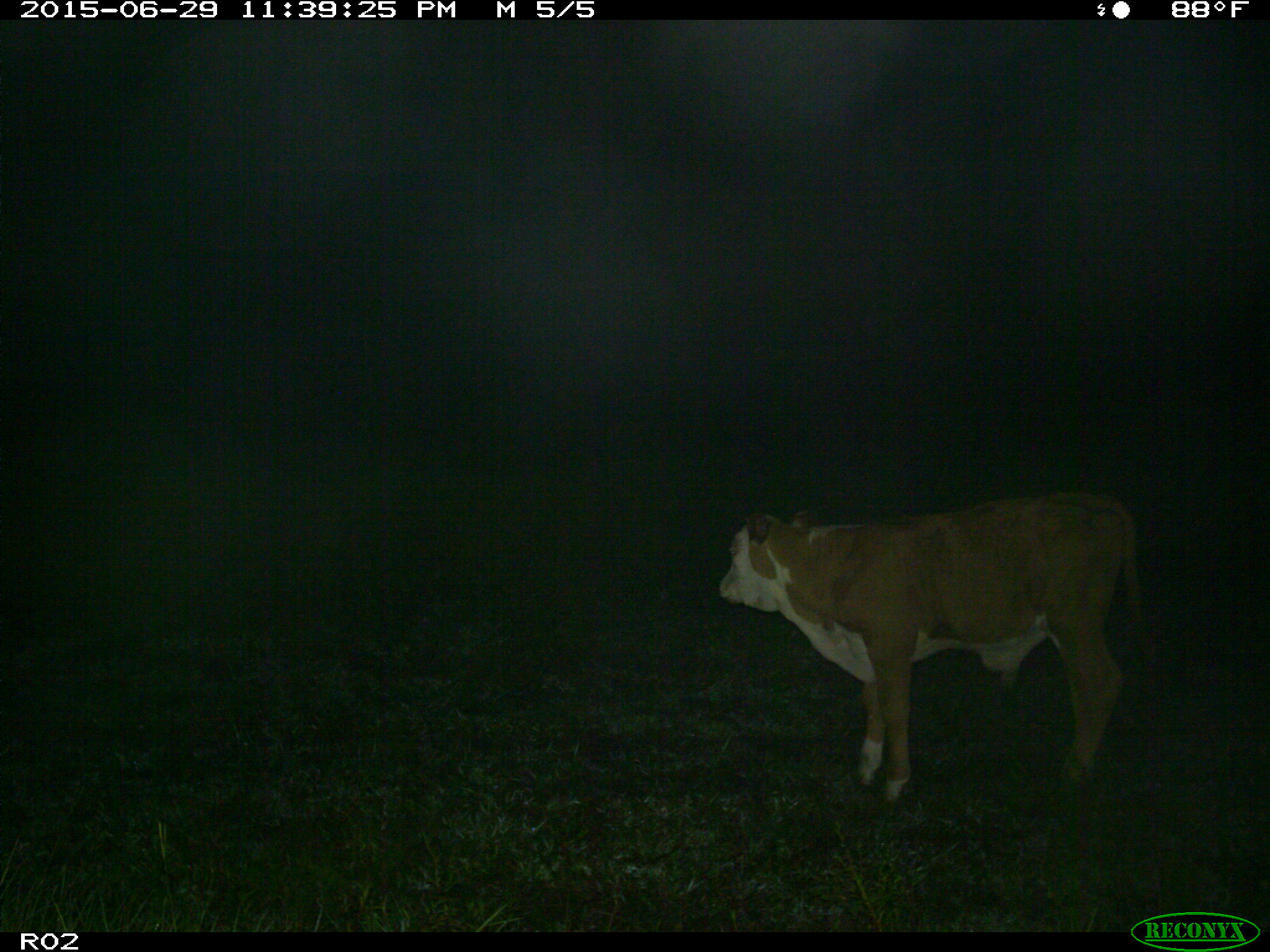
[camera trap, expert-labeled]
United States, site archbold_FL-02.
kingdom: Animalia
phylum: Chordata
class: Mammalia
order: Artiodactyla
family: Bovidae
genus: Bos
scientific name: Bos taurus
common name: domestic cow